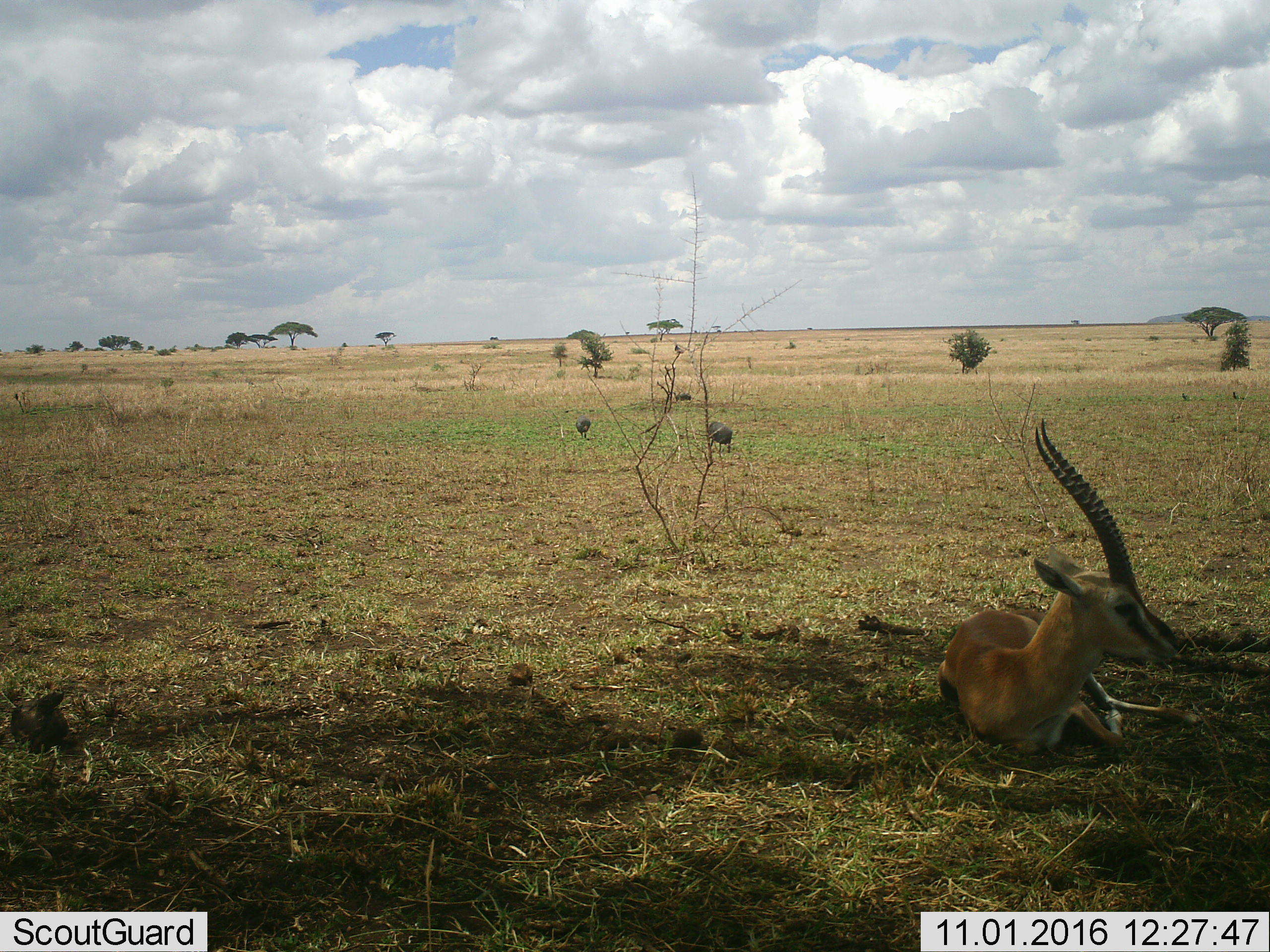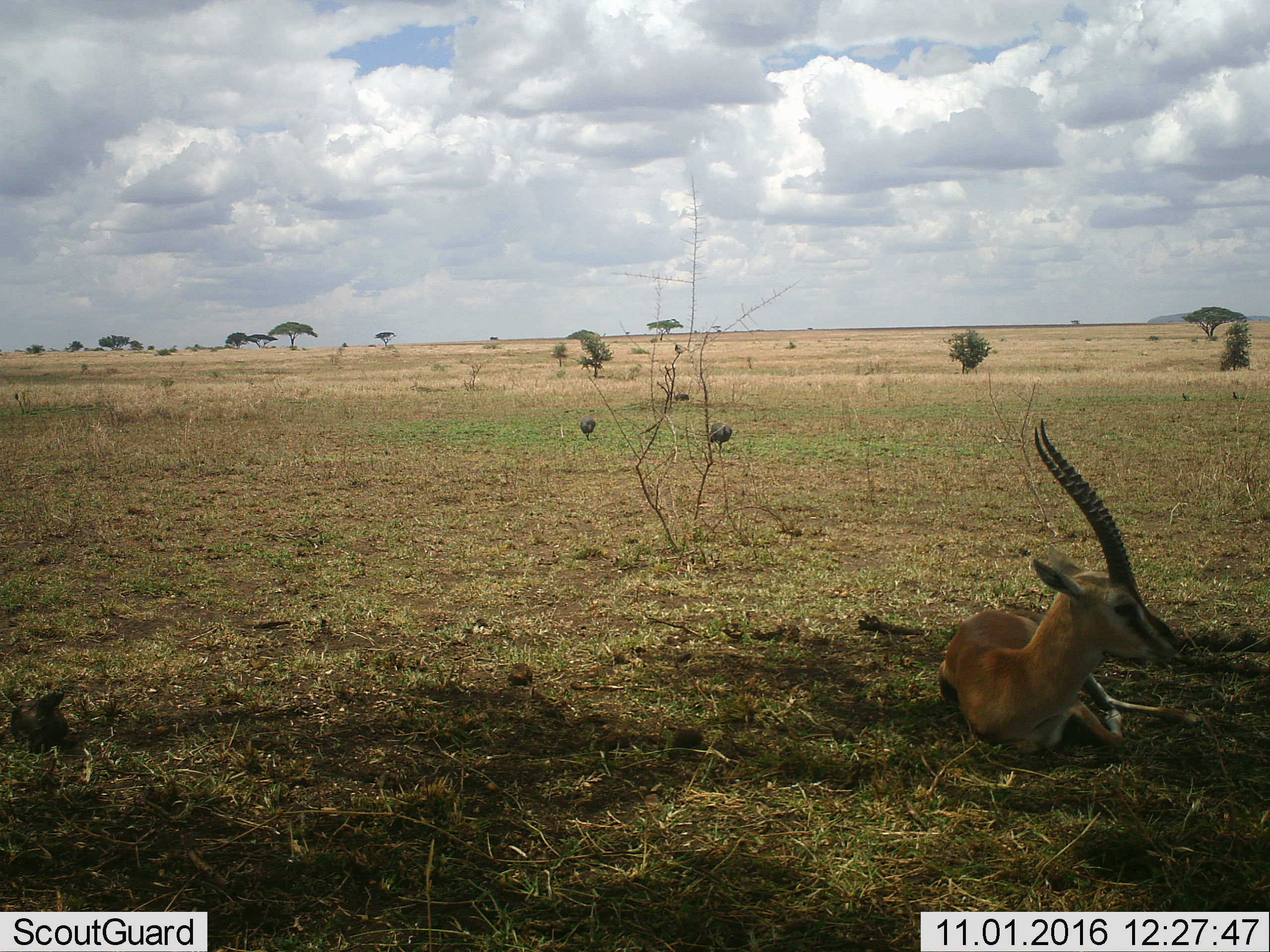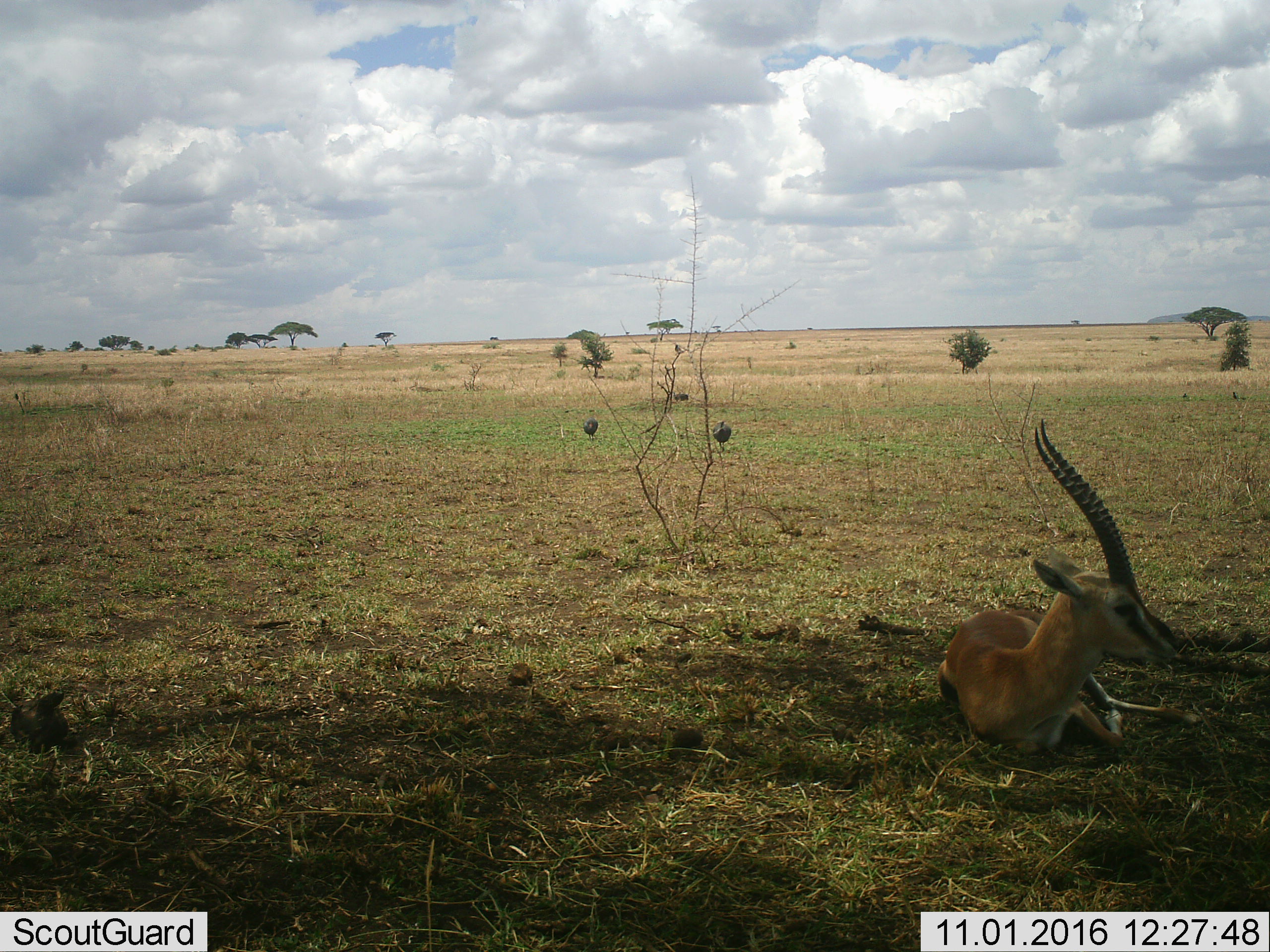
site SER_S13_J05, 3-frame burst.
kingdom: Animalia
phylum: Chordata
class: Mammalia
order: Artiodactyla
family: Bovidae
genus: Eudorcas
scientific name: Eudorcas thomsonii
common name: thomson's gazelle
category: gazellethomsons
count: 1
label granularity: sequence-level